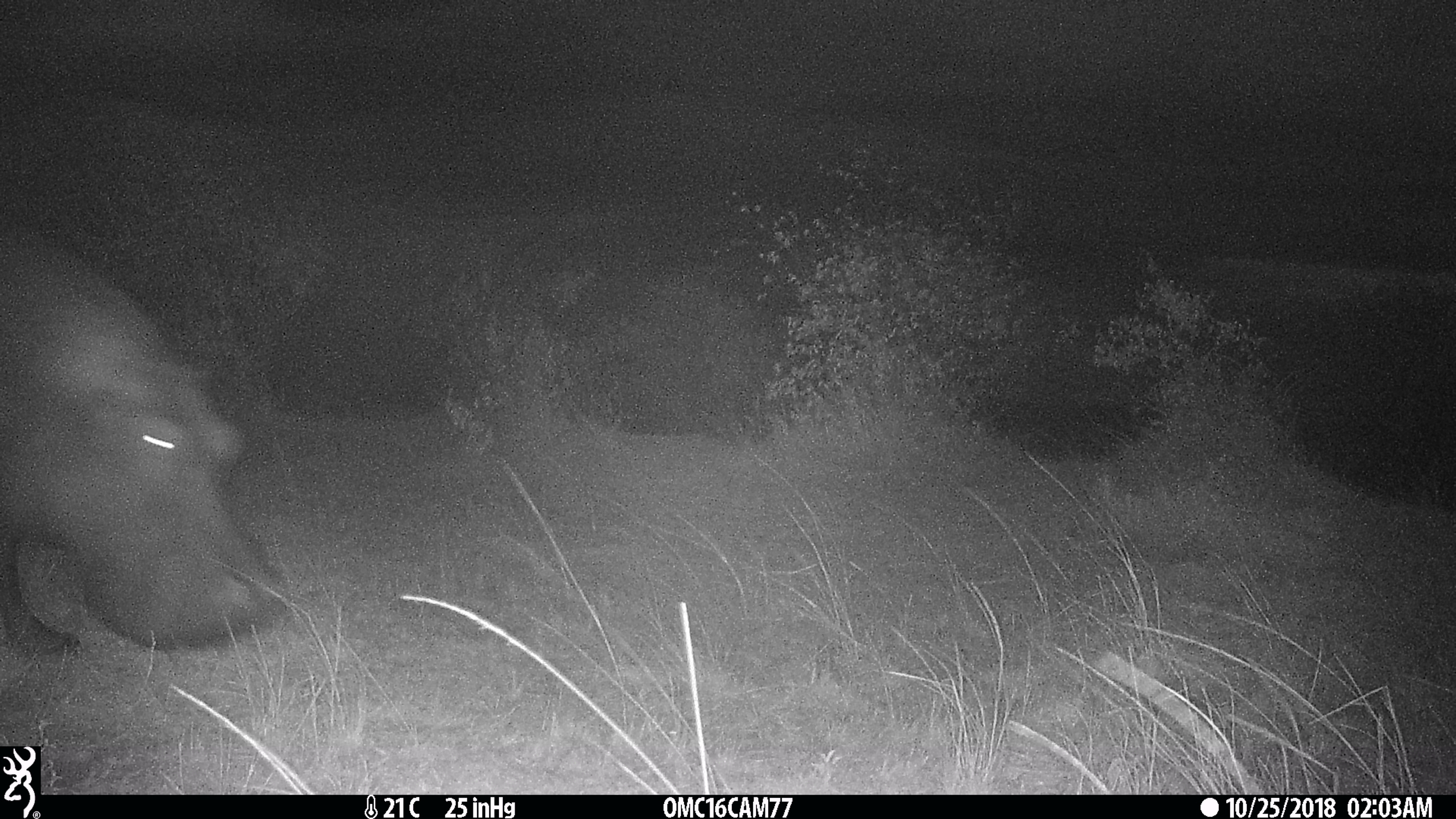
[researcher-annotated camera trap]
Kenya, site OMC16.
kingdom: Animalia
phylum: Chordata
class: Mammalia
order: Artiodactyla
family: Hippopotamidae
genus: Hippopotamus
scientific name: Hippopotamus amphibius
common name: hippopotamus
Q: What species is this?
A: Hippopotamus (Hippopotamus amphibius).